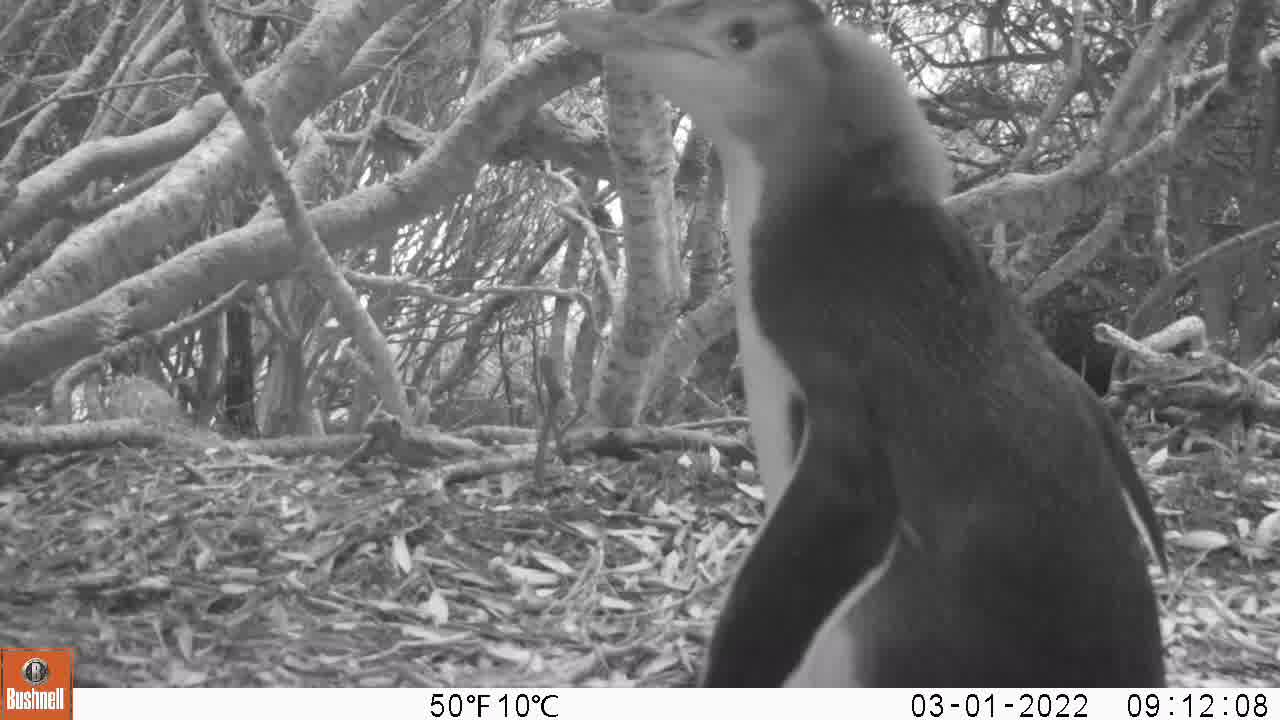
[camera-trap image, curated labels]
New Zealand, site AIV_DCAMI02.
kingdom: Animalia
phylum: Chordata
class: Aves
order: Sphenisciformes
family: Spheniscidae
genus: Megadyptes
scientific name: Megadyptes antipodes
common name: yellow-eyed penguin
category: yellow eyed penguin